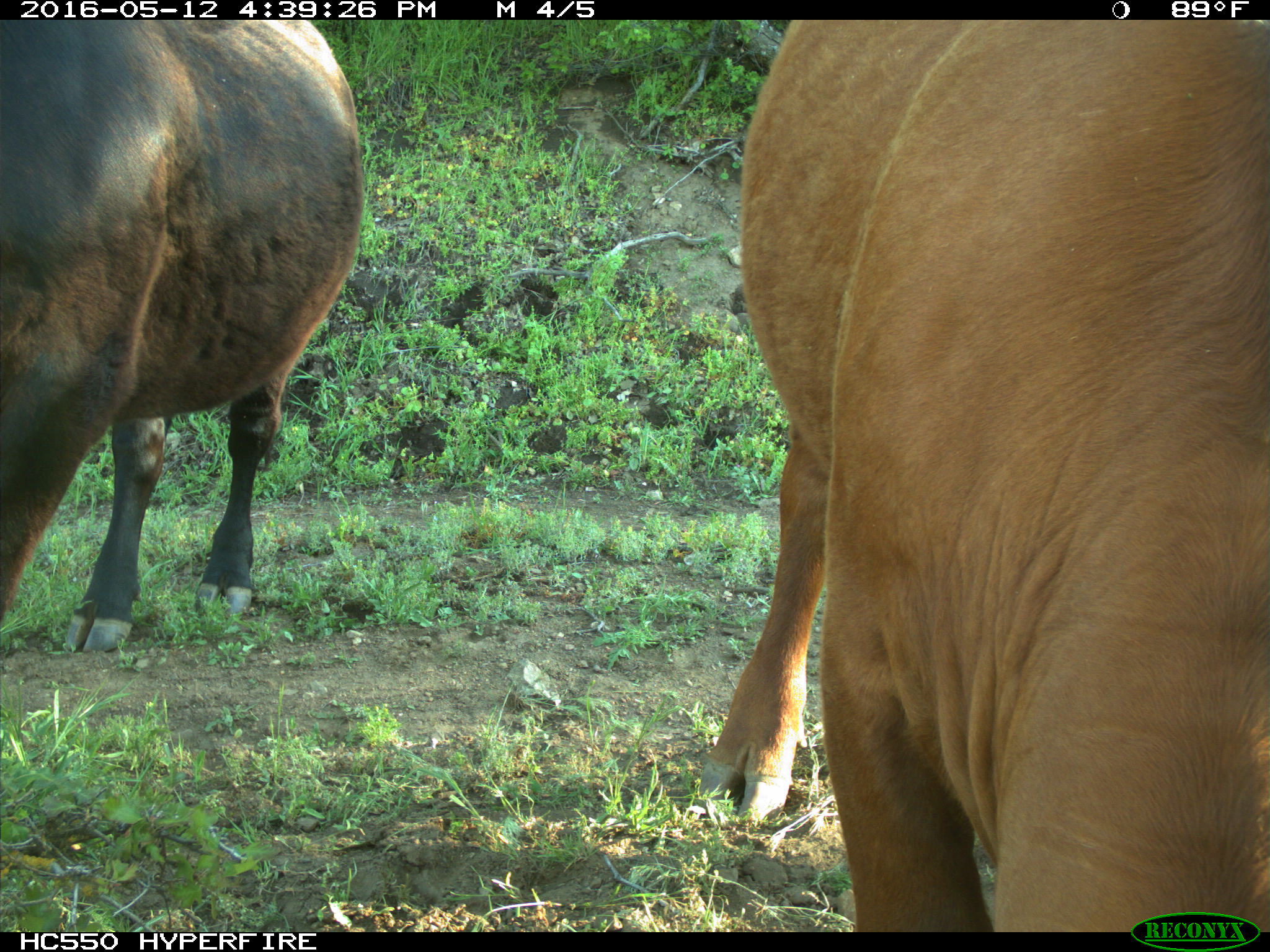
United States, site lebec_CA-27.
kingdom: Animalia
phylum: Chordata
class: Mammalia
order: Artiodactyla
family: Bovidae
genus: Bos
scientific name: Bos taurus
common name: domestic cow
Bos taurus (domestic cow).